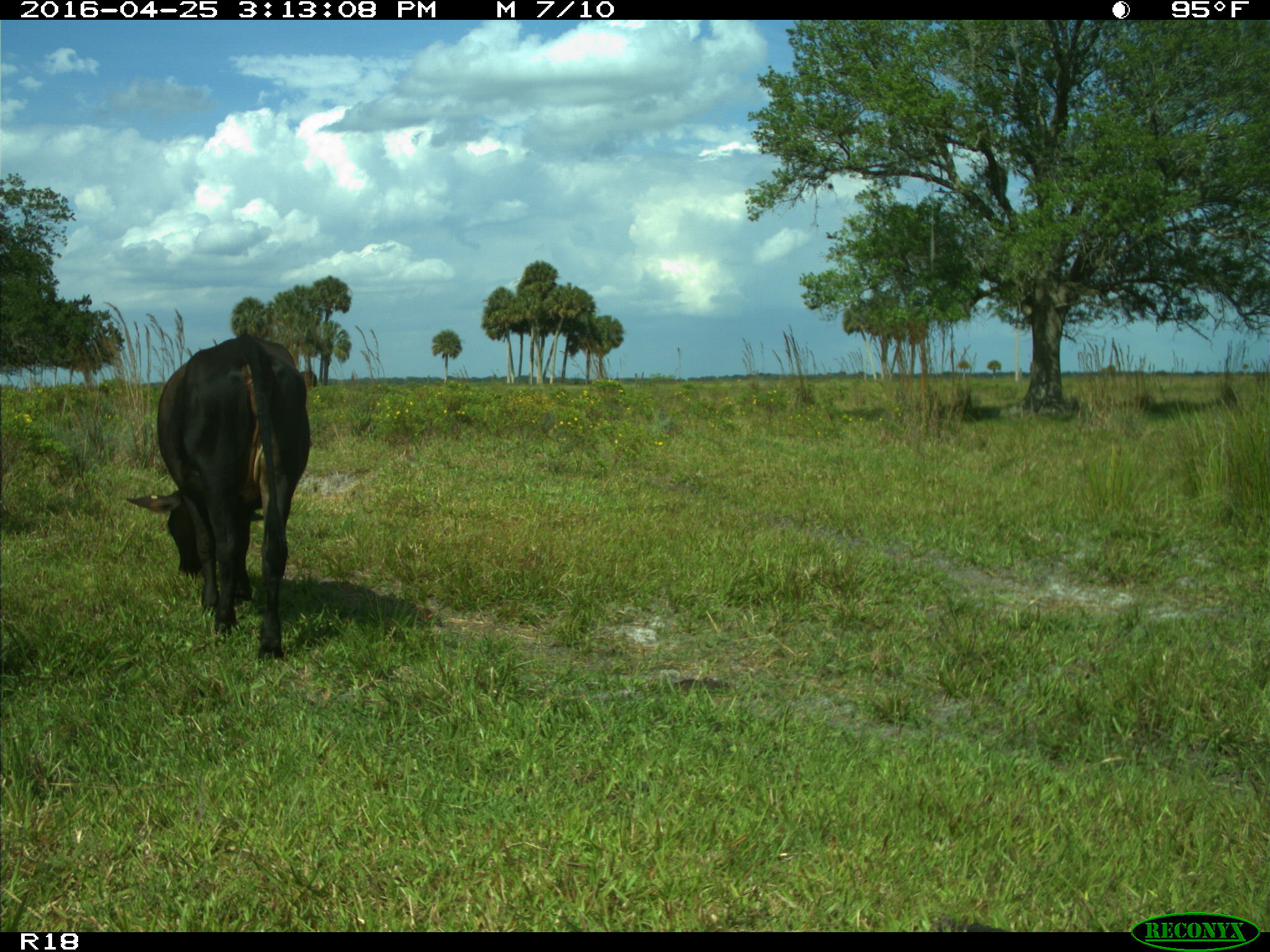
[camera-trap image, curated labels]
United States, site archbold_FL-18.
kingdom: Animalia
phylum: Chordata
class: Mammalia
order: Artiodactyla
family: Bovidae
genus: Bos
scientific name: Bos taurus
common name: domestic cow